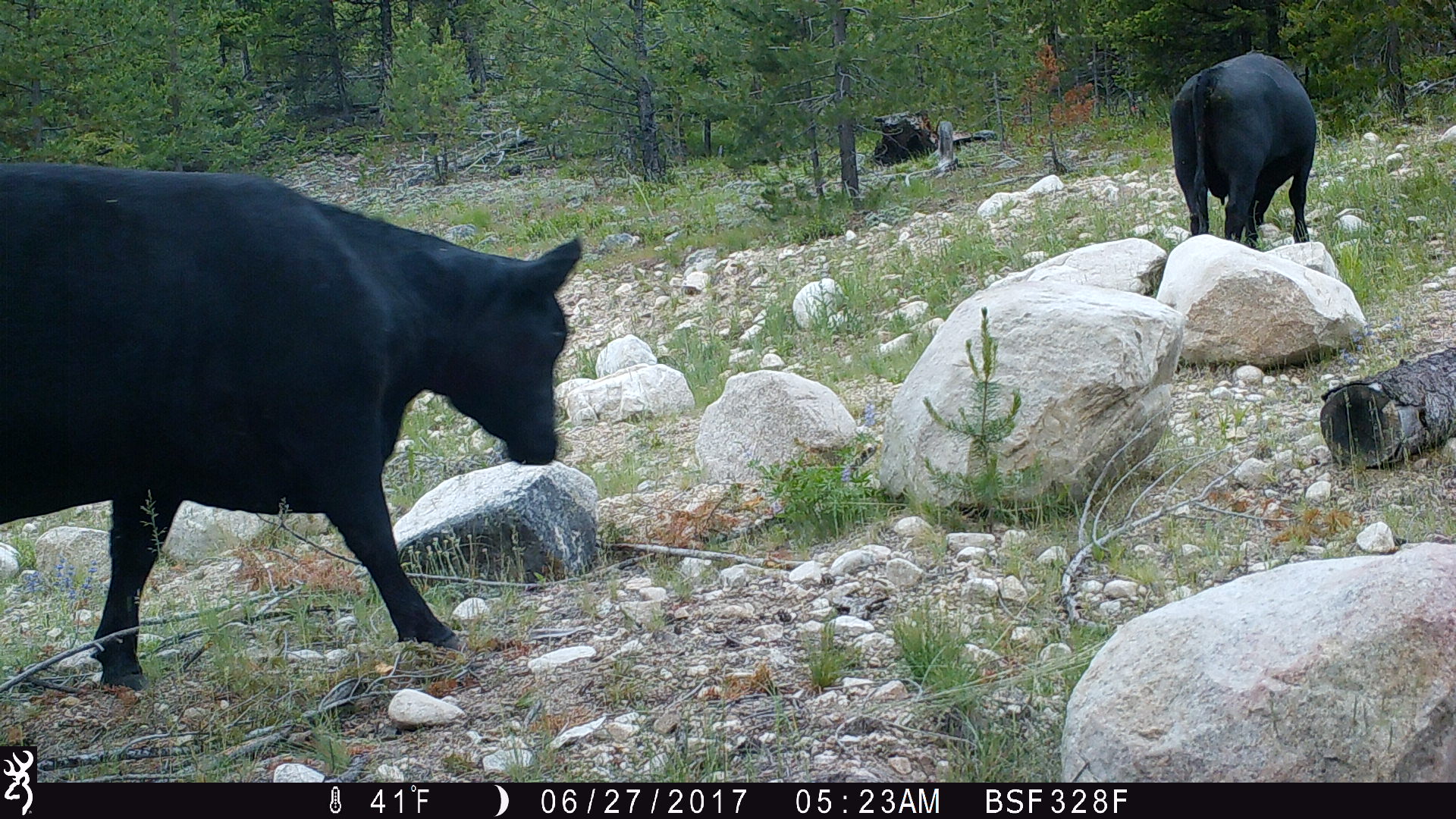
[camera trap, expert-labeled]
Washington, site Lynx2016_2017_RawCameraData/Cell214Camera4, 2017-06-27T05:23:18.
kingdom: Animalia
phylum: Chordata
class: Mammalia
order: Artiodactyla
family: Bovidae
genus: Bos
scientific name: Bos taurus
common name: domestic cattle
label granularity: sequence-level